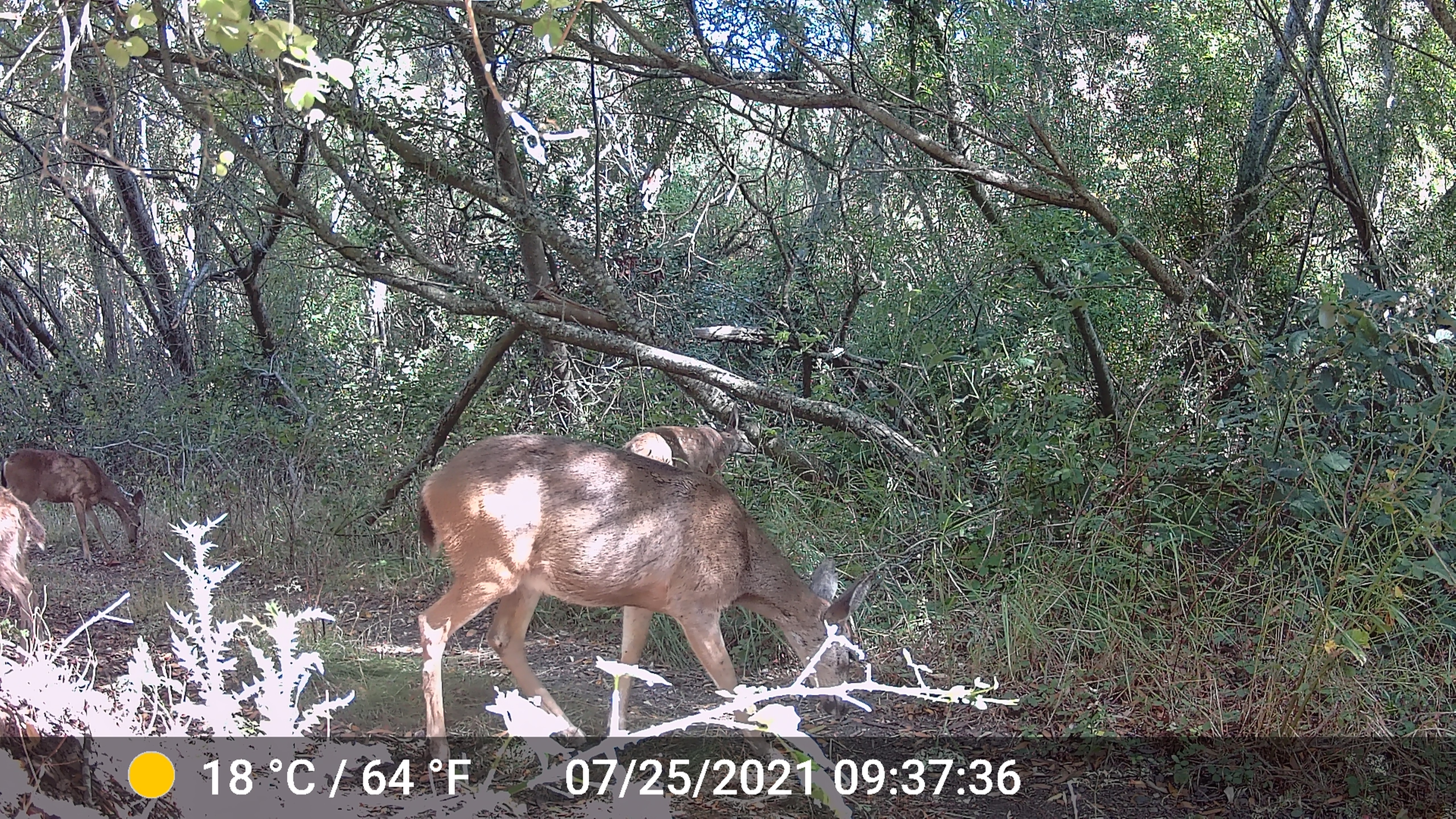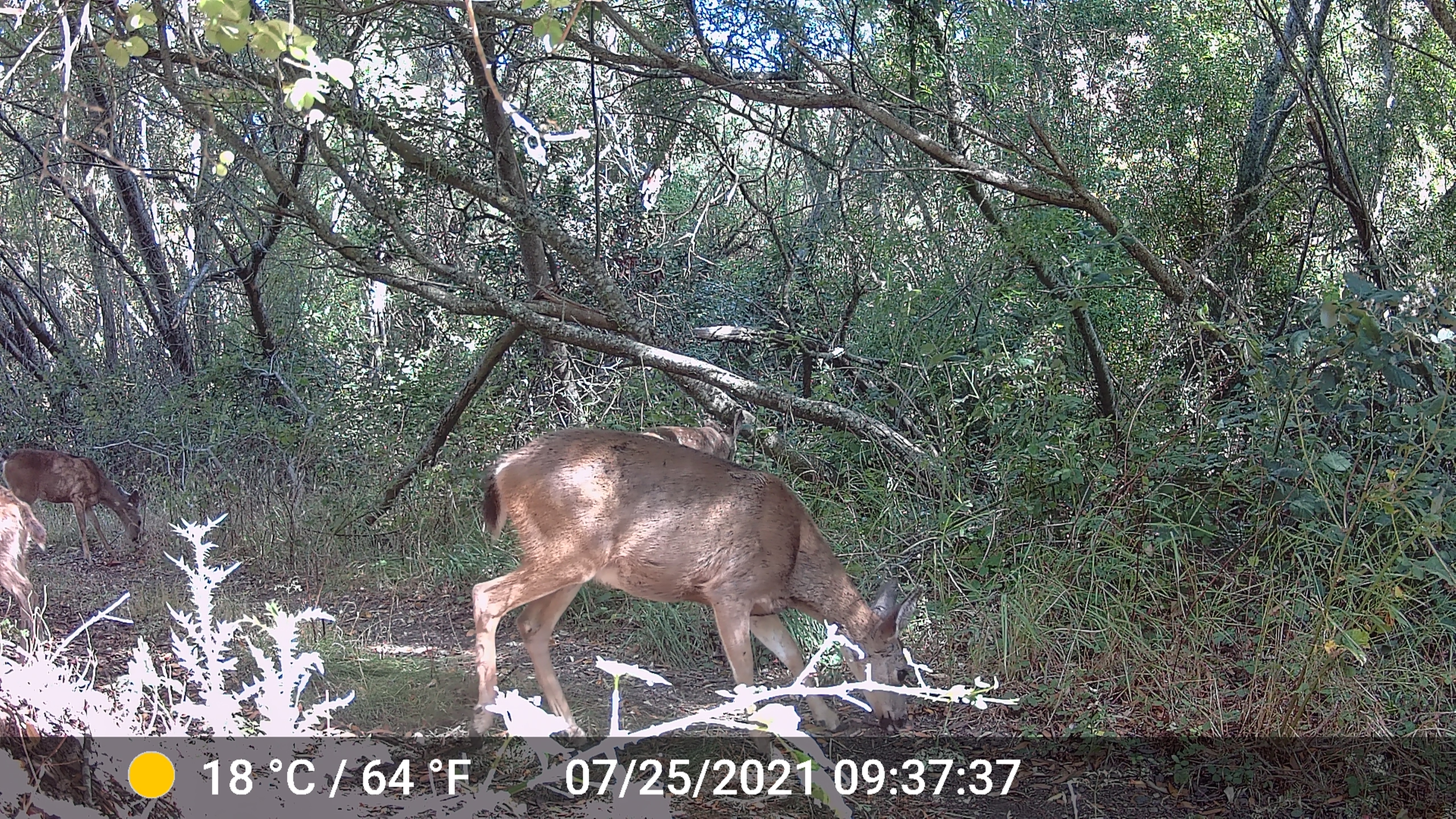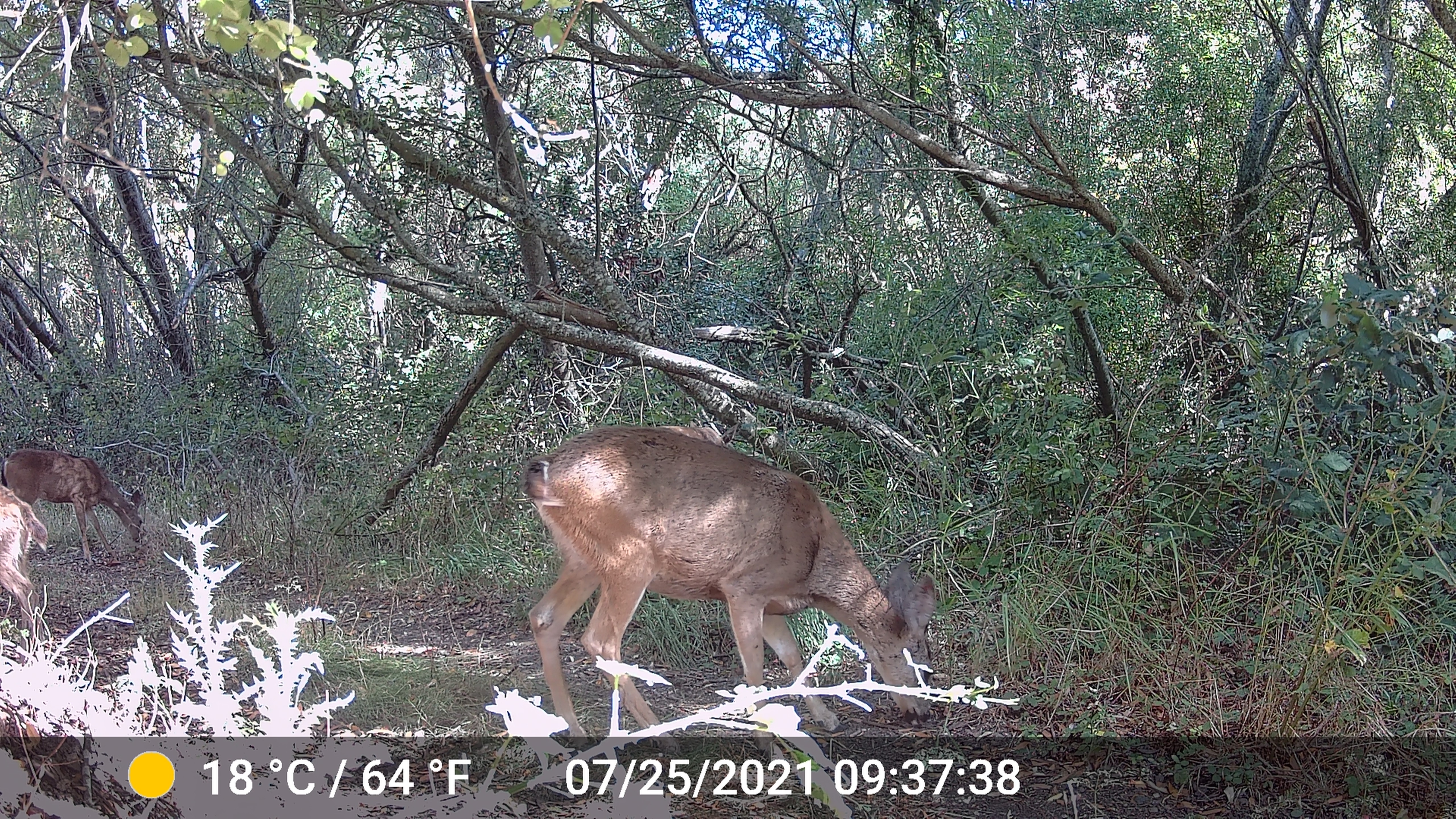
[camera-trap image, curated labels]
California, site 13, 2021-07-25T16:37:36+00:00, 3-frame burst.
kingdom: Animalia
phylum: Chordata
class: Mammalia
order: Artiodactyla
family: Cervidae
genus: Odocoileus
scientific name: Odocoileus hemionus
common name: mule deer